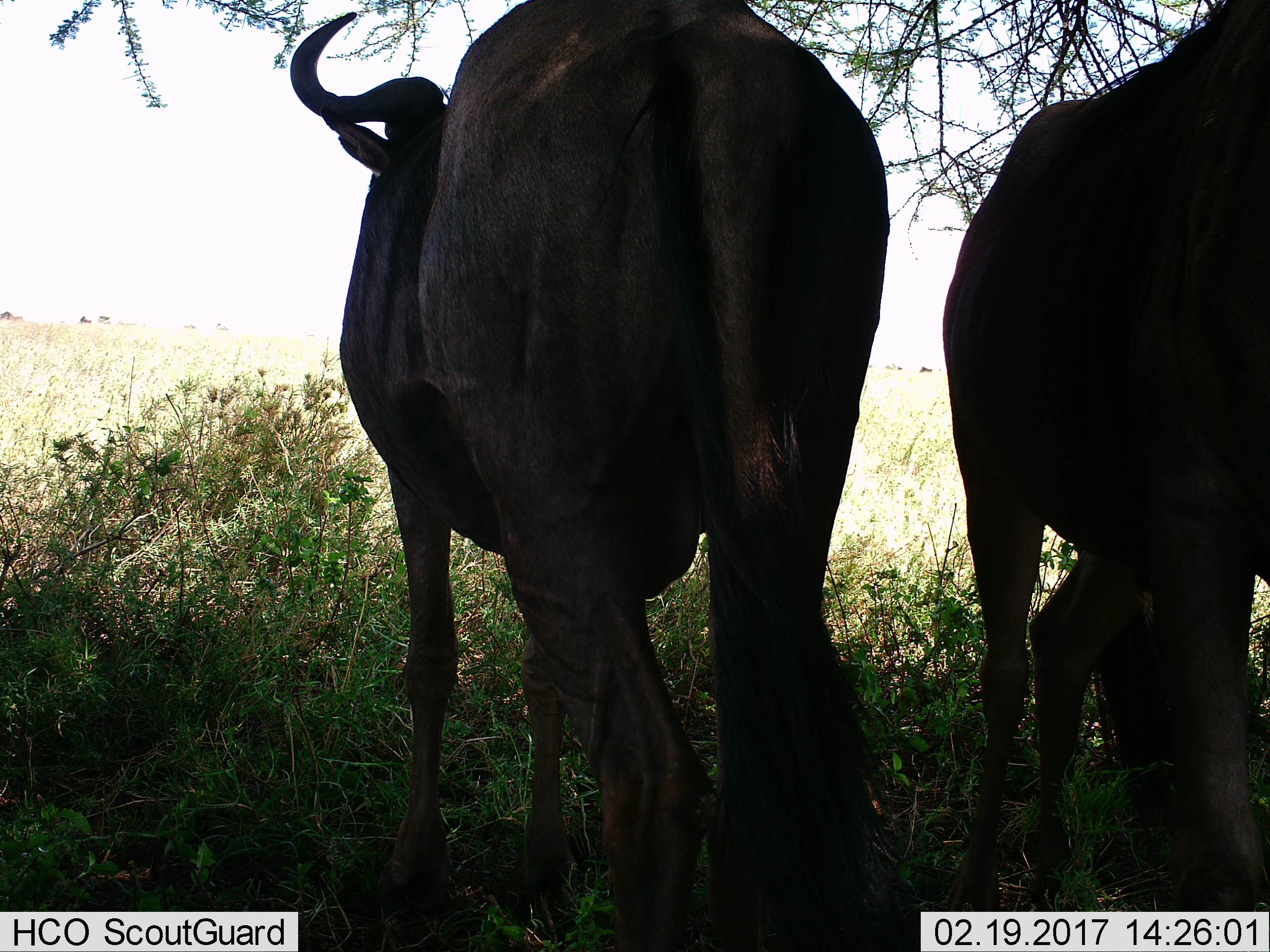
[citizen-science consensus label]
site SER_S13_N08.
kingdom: Animalia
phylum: Chordata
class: Mammalia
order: Artiodactyla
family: Bovidae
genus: Connochaetes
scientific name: Connochaetes taurinus taurinus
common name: blue wildebeest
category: wildebeestblue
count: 3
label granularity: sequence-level